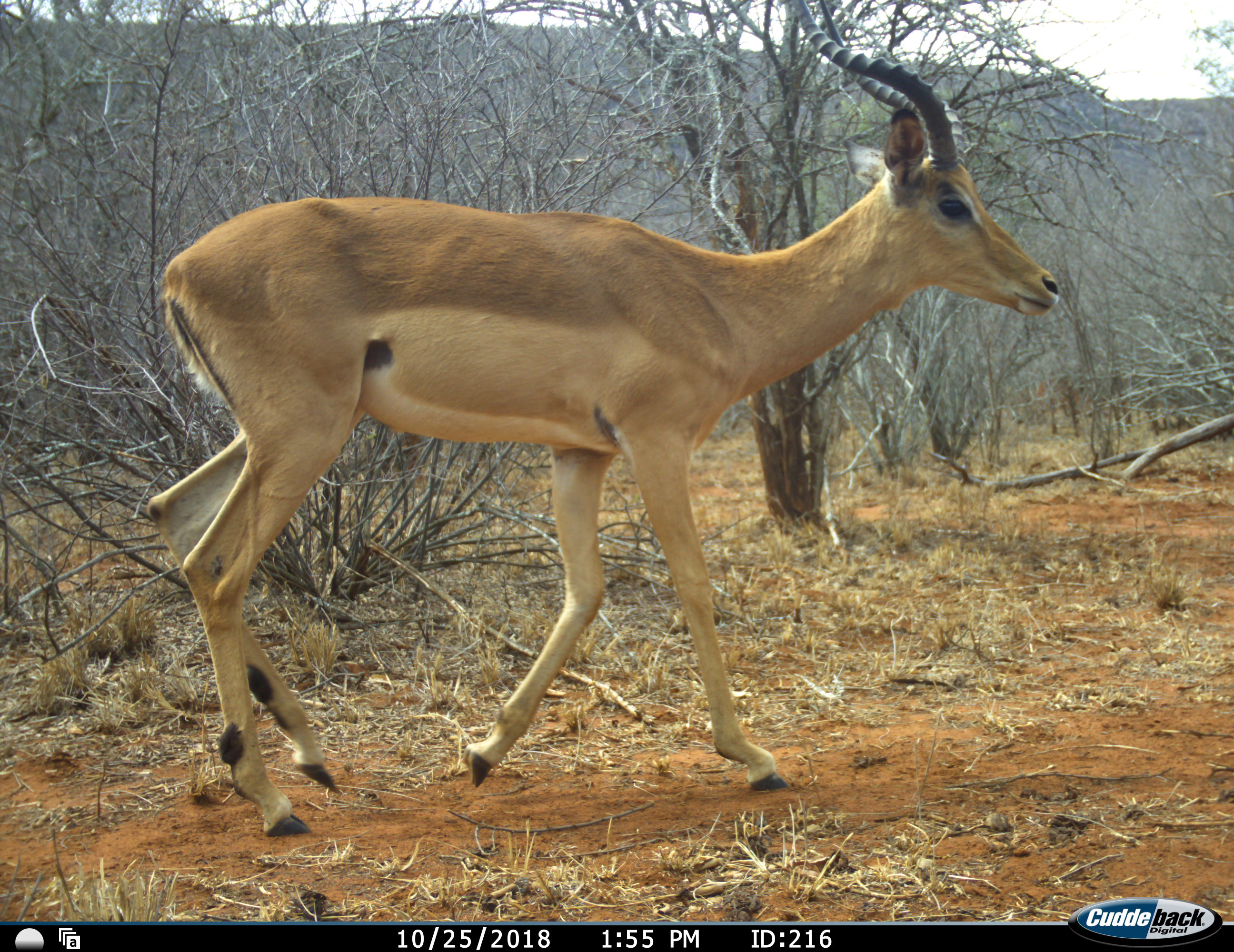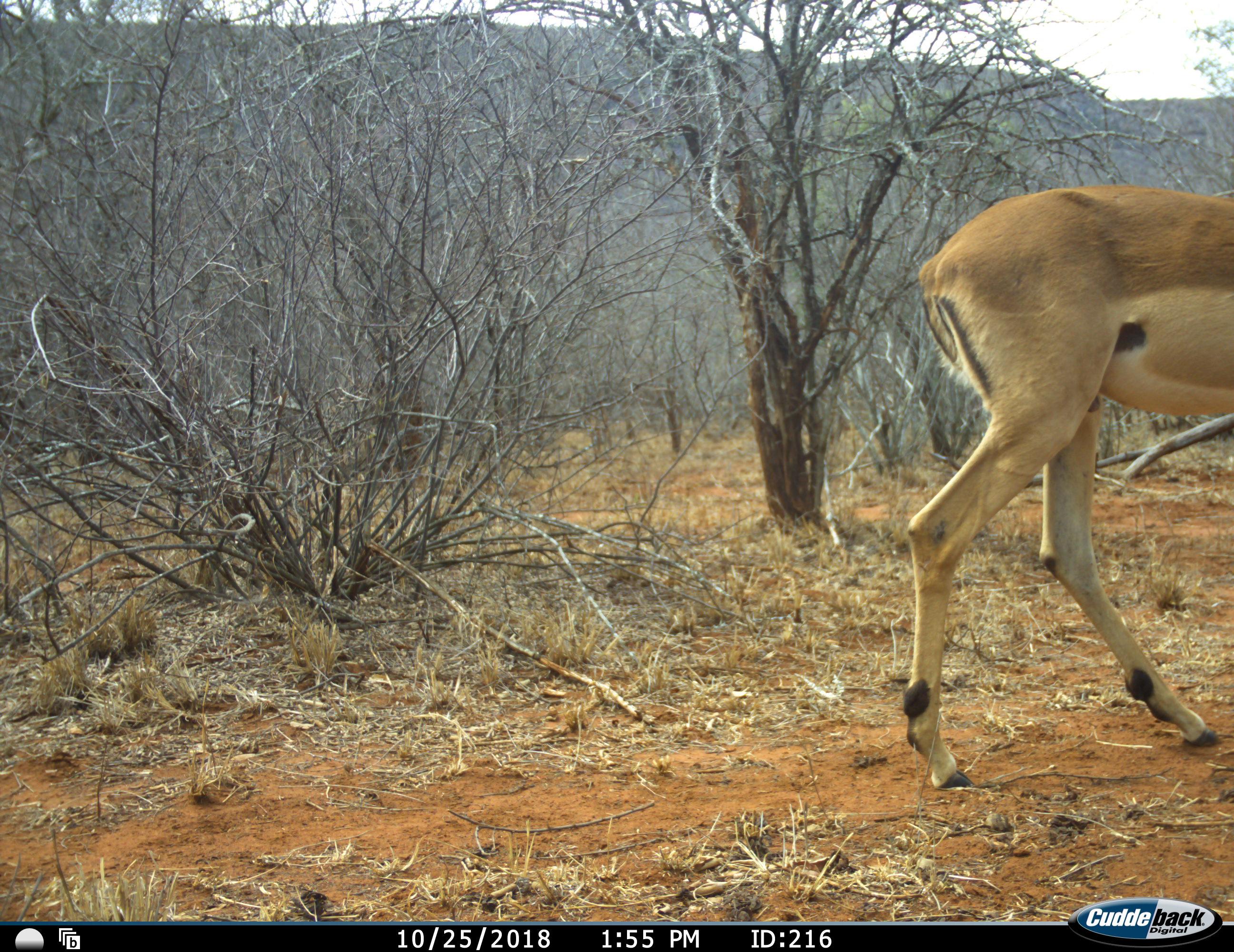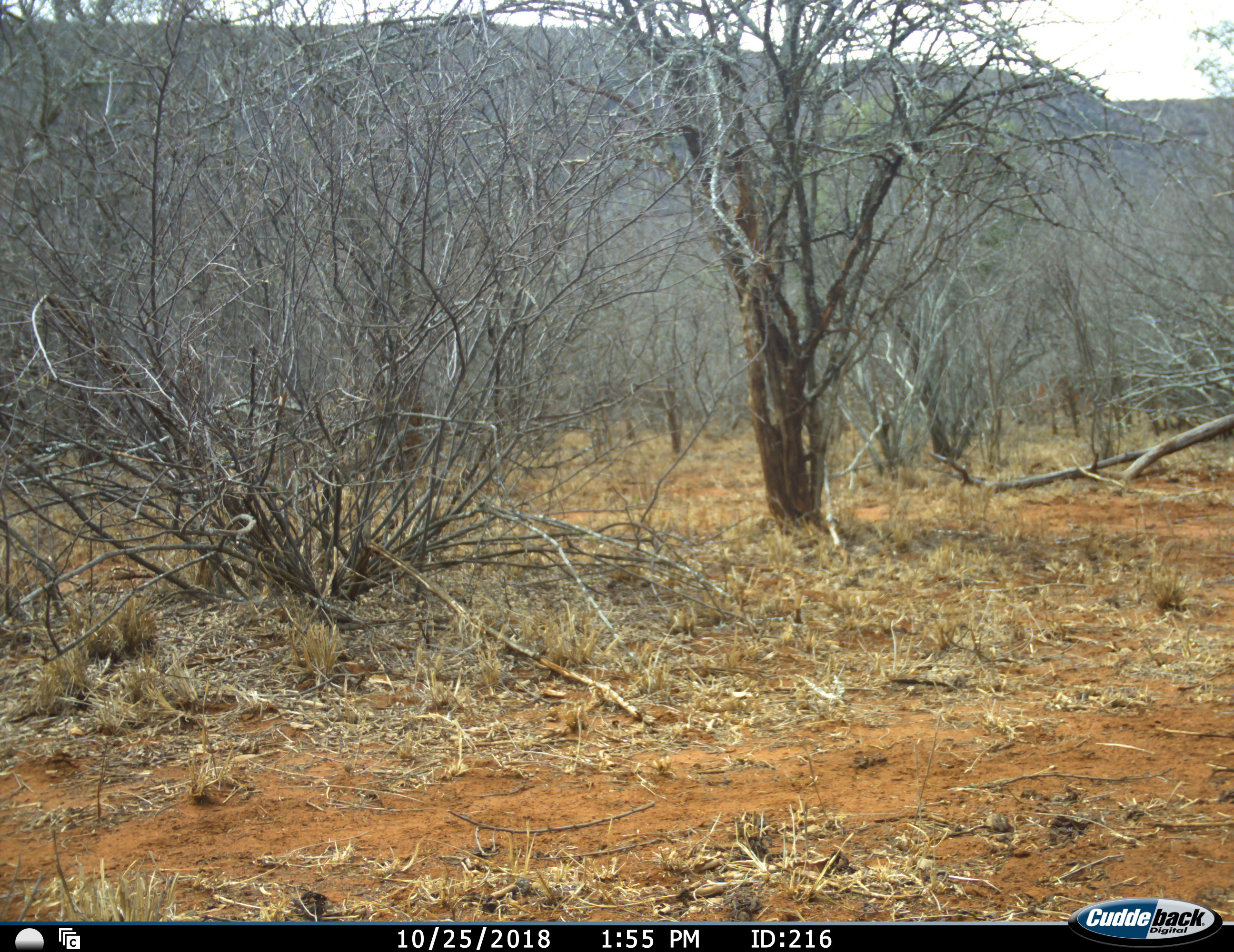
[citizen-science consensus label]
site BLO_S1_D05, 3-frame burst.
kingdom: Animalia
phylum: Chordata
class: Mammalia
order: Artiodactyla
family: Bovidae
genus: Aepyceros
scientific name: Aepyceros melampus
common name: impala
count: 1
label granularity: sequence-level